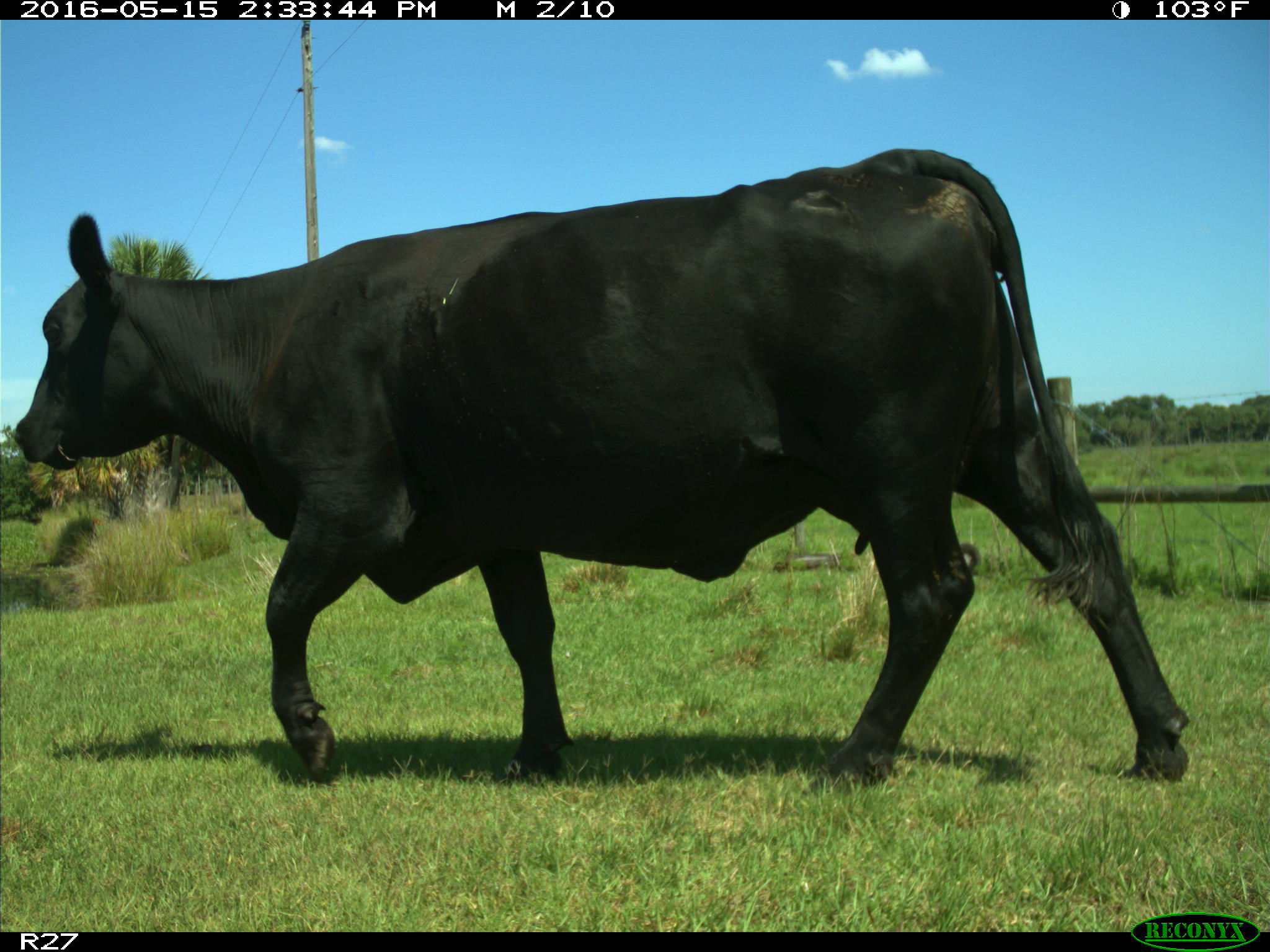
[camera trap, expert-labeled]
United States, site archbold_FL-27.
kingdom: Animalia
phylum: Chordata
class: Mammalia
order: Artiodactyla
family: Bovidae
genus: Bos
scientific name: Bos taurus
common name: domestic cow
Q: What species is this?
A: Bos taurus (domestic cow).